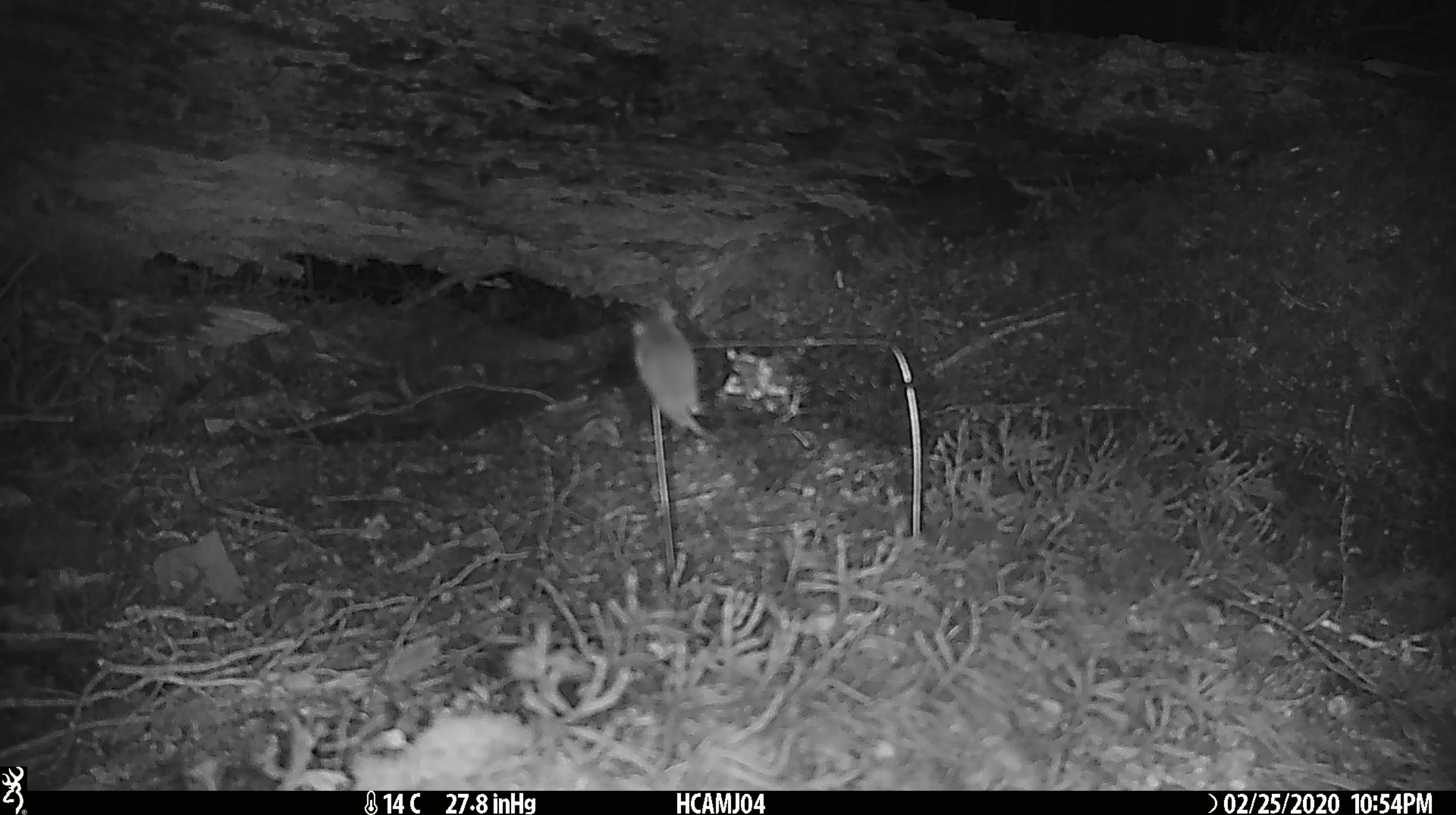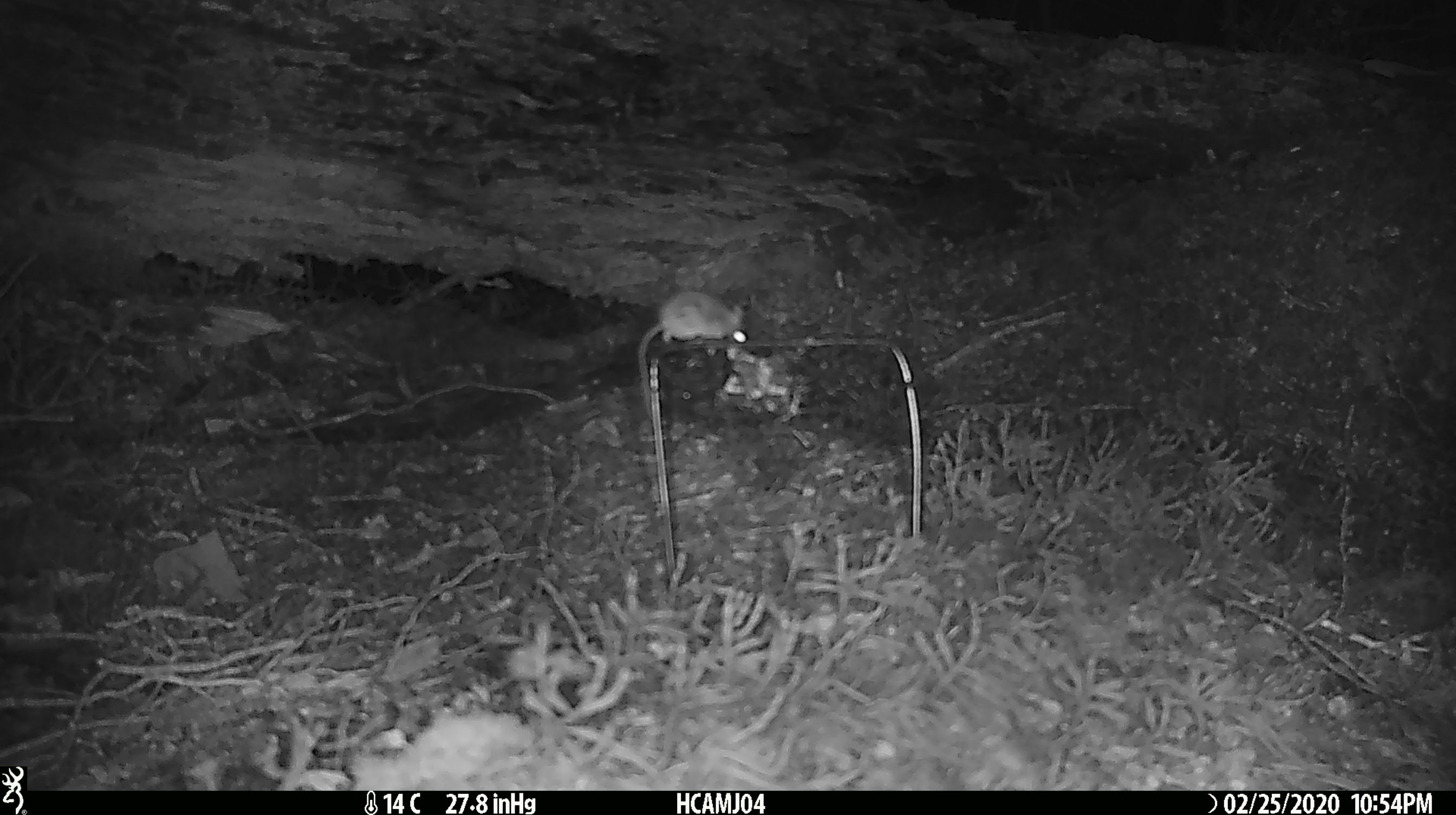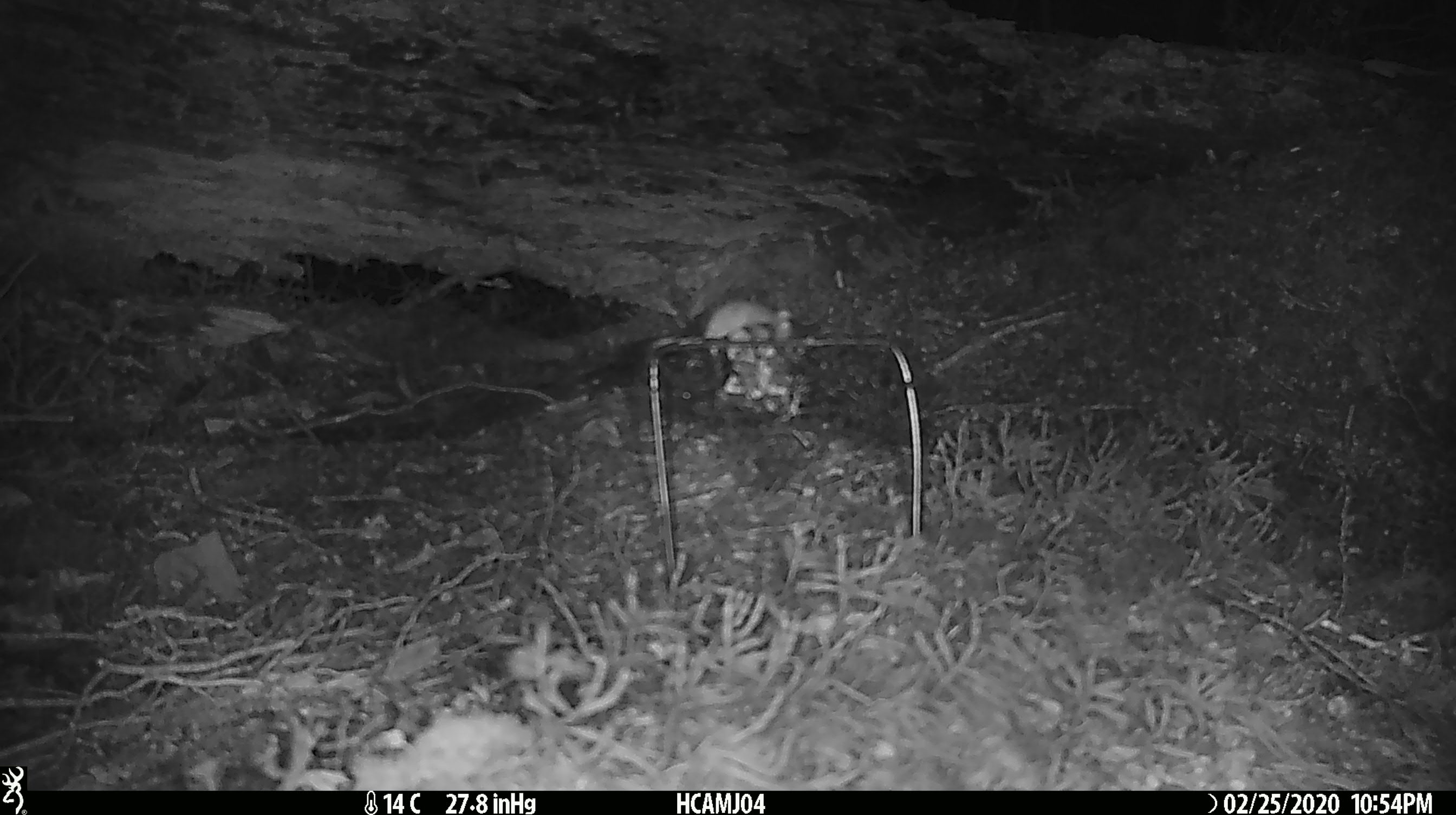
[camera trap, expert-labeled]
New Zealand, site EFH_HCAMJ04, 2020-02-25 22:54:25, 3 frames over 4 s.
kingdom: Animalia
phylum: Chordata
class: Mammalia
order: Rodentia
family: Muridae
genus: Mus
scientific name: Mus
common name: mouse